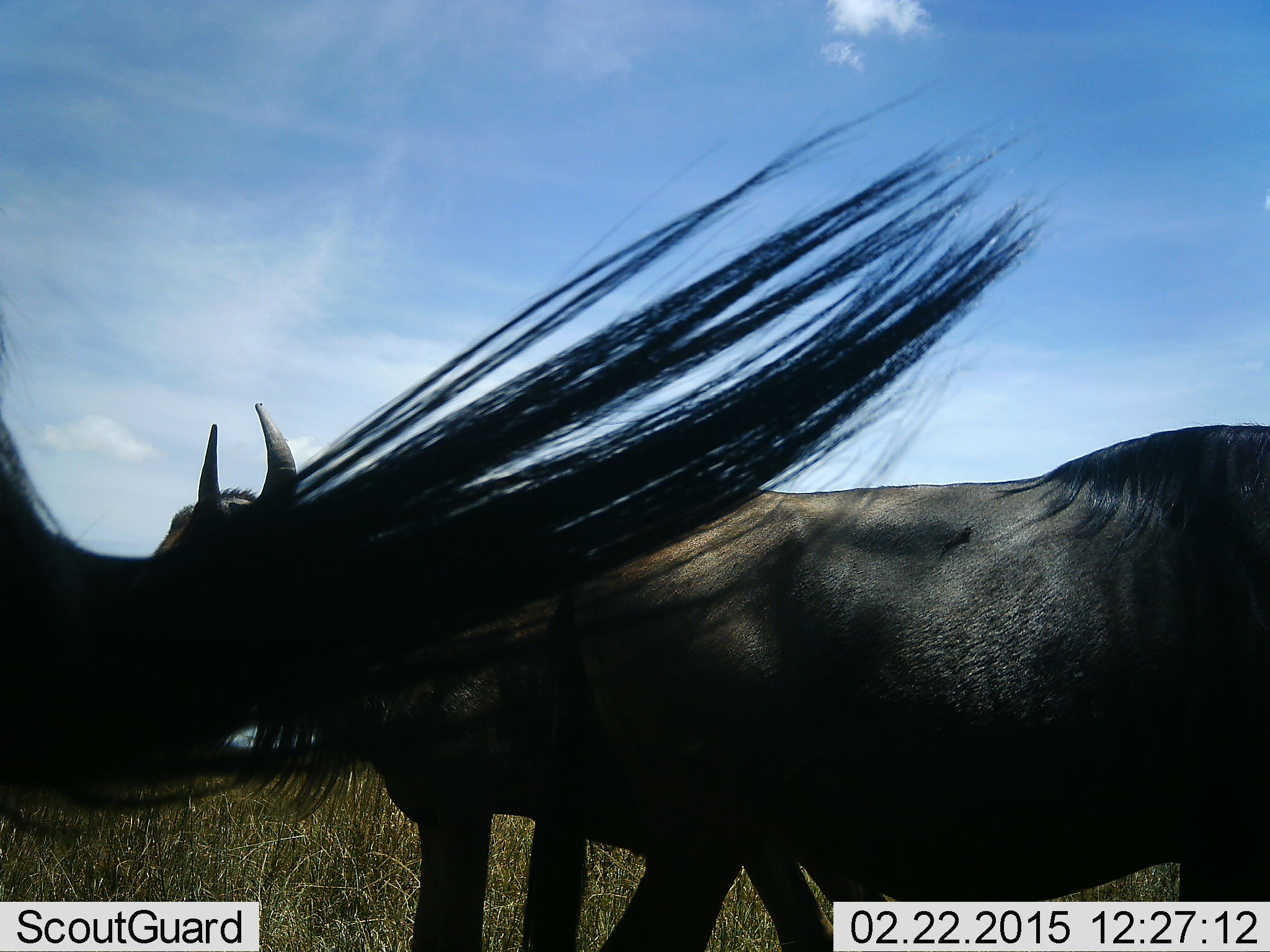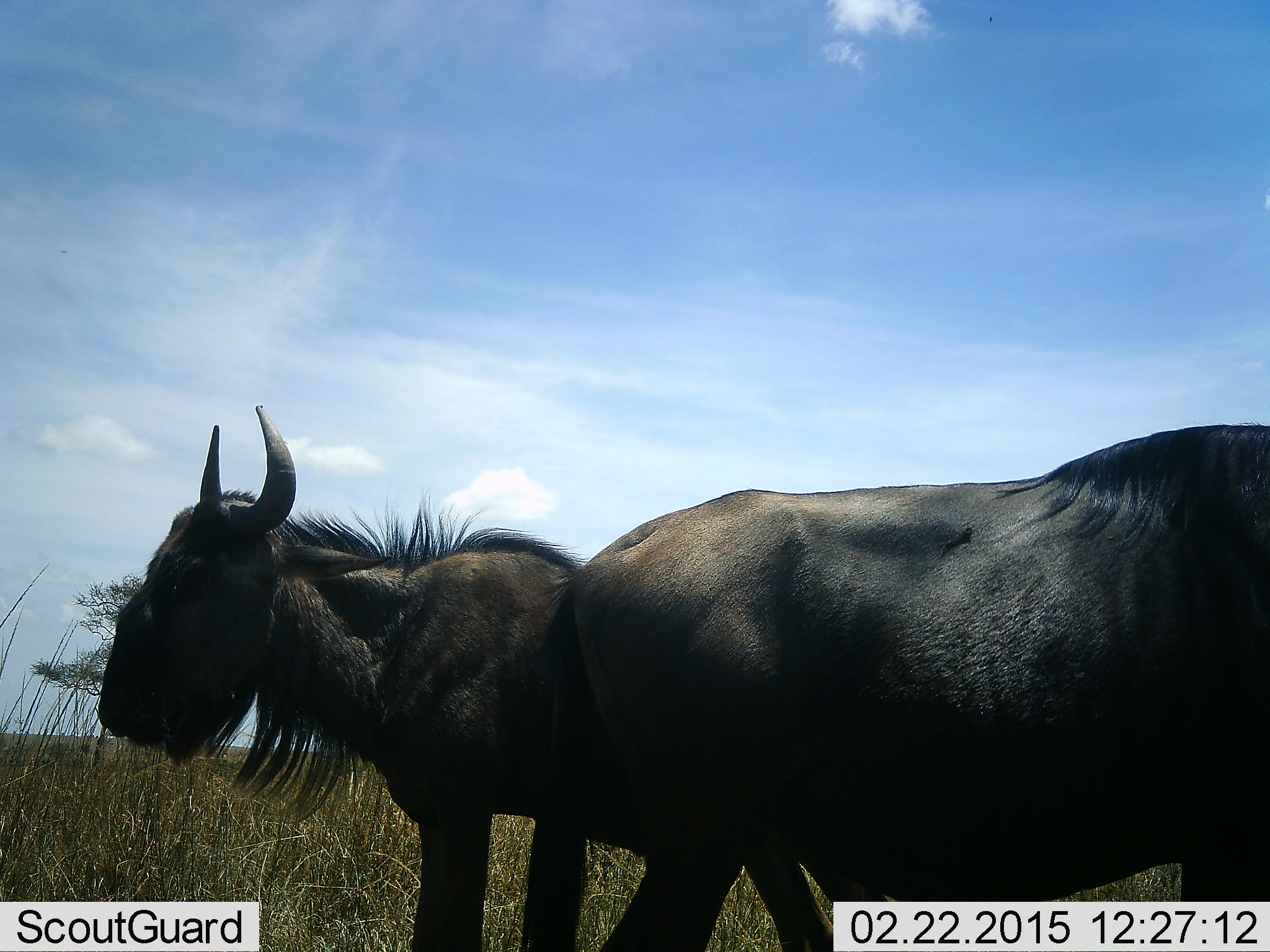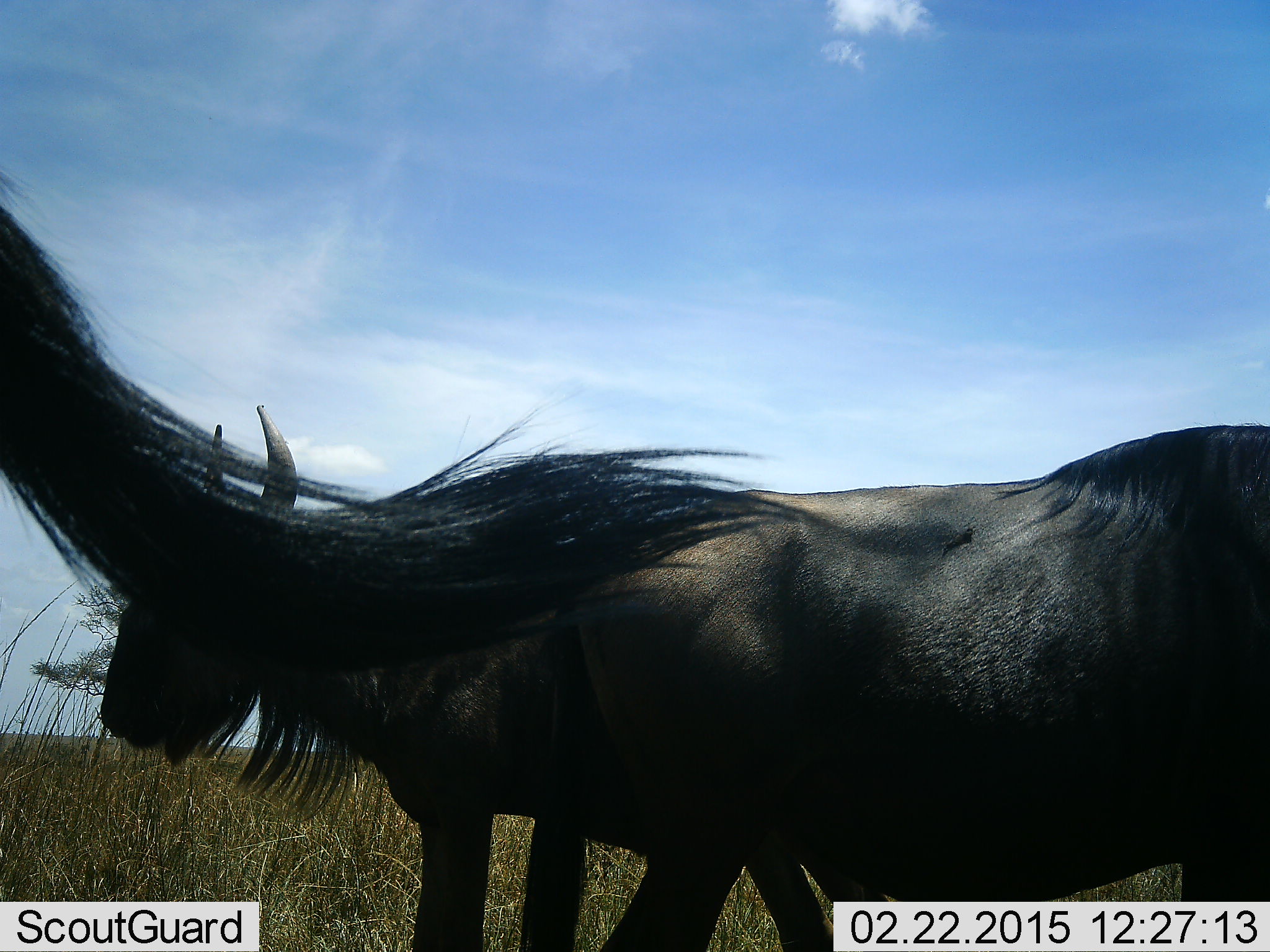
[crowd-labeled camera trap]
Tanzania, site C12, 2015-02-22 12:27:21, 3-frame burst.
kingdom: Animalia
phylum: Chordata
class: Mammalia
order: Artiodactyla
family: Bovidae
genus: Connochaetes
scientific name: Connochaetes taurinus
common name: blue wildebeest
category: wildebeest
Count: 3.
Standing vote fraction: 90%.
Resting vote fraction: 0%.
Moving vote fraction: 10%.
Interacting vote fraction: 0%.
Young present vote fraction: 0%.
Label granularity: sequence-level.